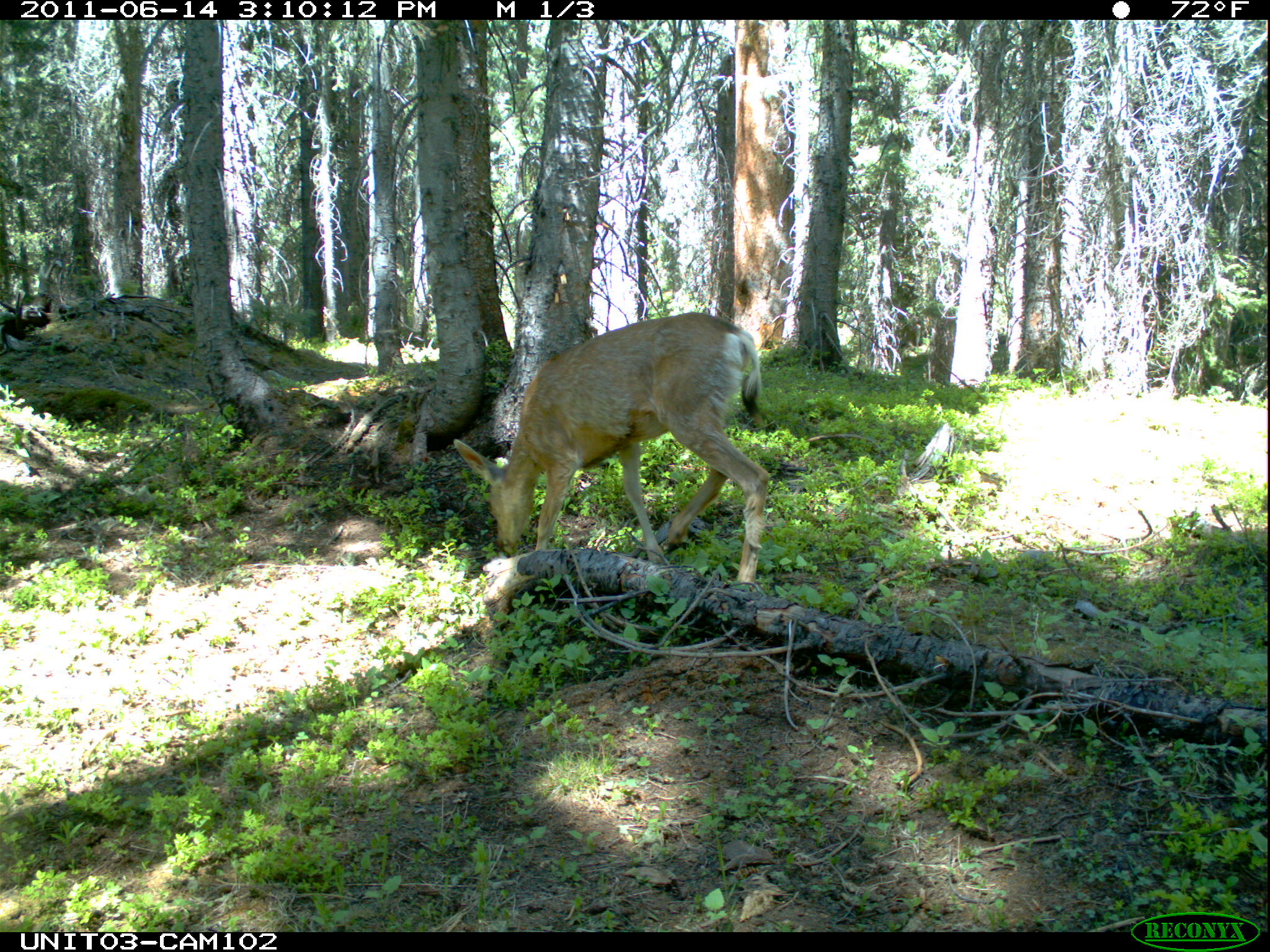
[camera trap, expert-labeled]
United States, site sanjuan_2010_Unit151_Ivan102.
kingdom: Animalia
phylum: Chordata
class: Mammalia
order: Artiodactyla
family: Cervidae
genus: Odocoileus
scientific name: Odocoileus hemionus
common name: mule deer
Odocoileus hemionus (mule deer).